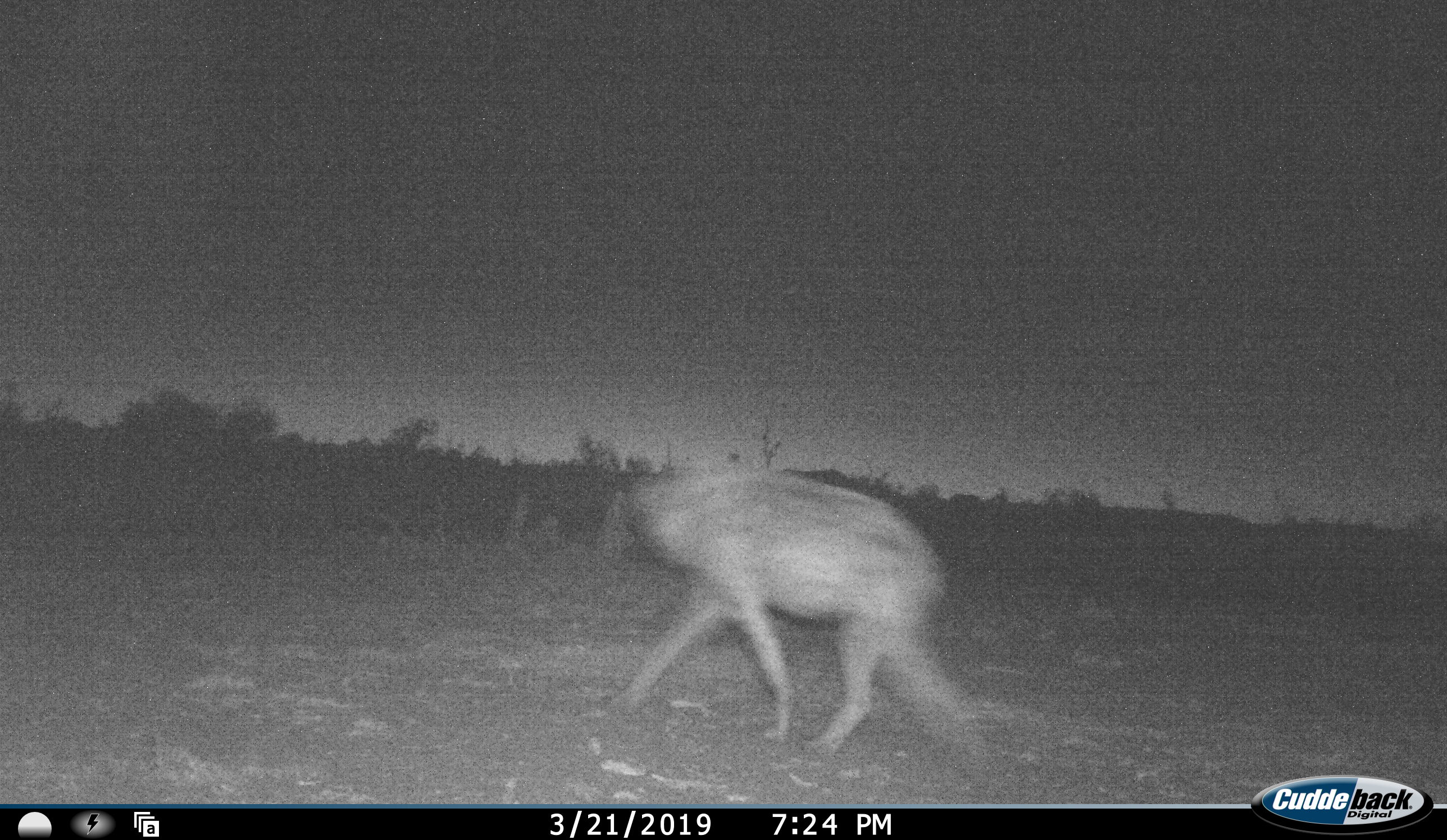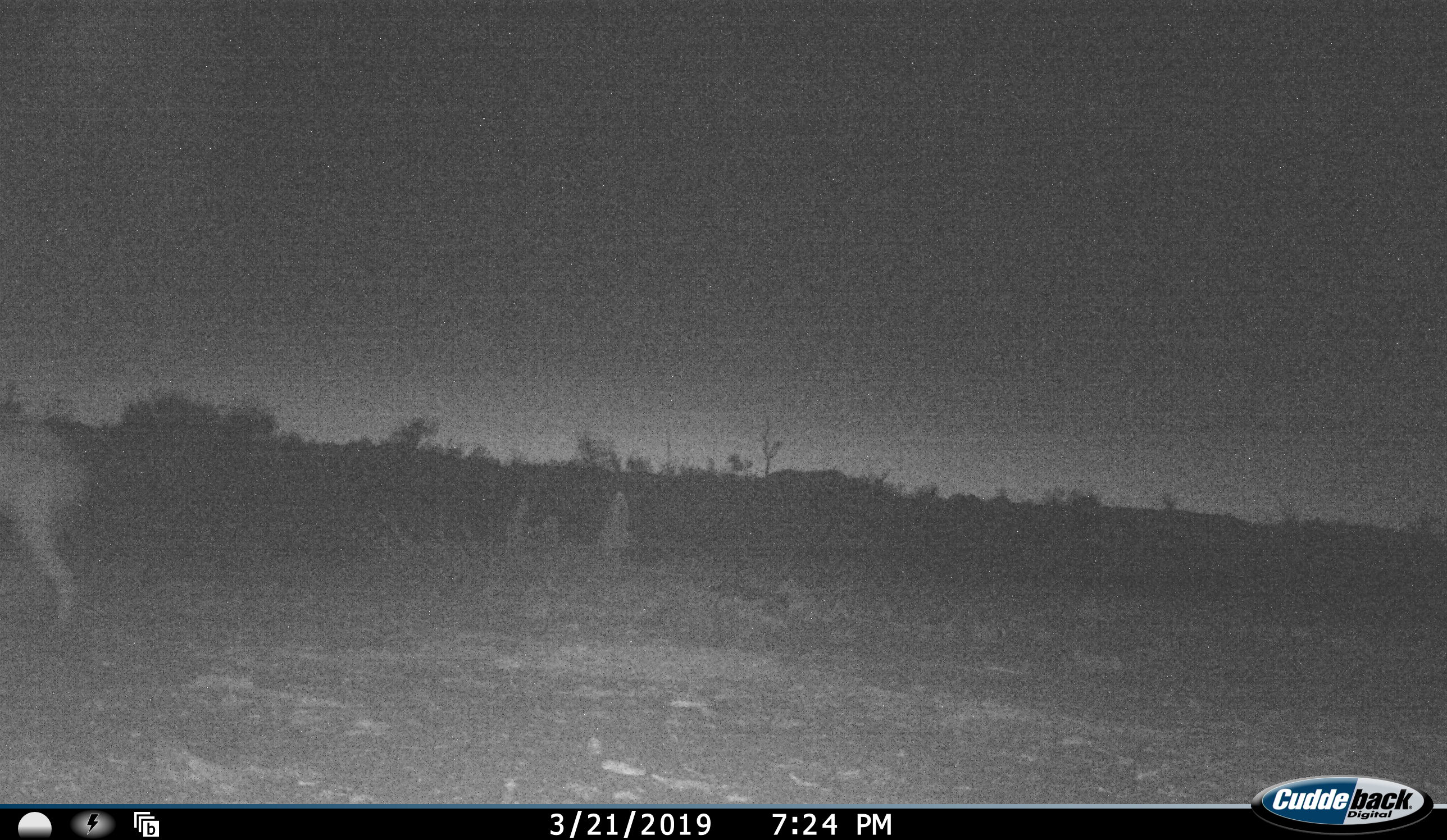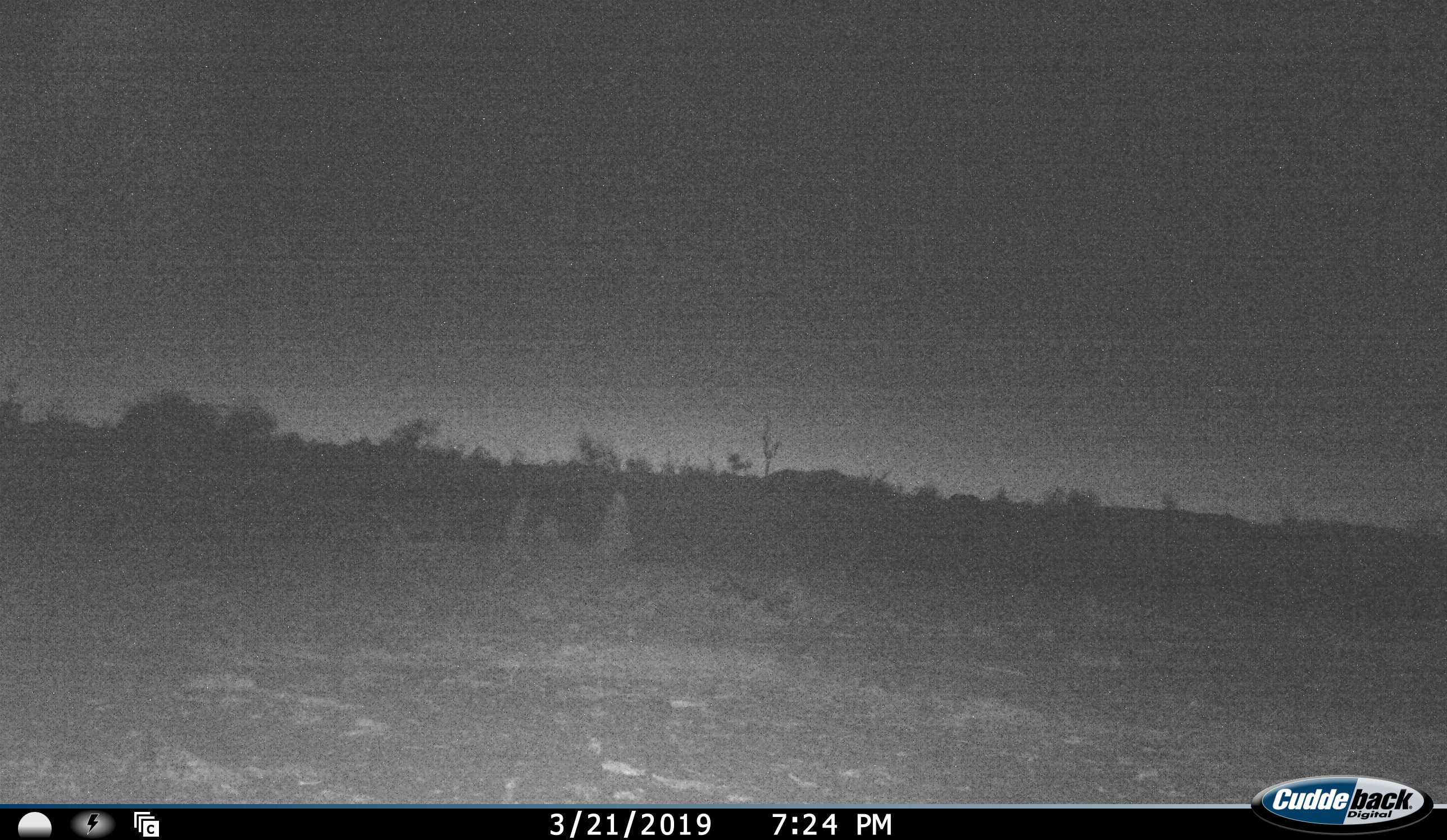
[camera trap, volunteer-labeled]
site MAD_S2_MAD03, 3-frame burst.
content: unidentified animal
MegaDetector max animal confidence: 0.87